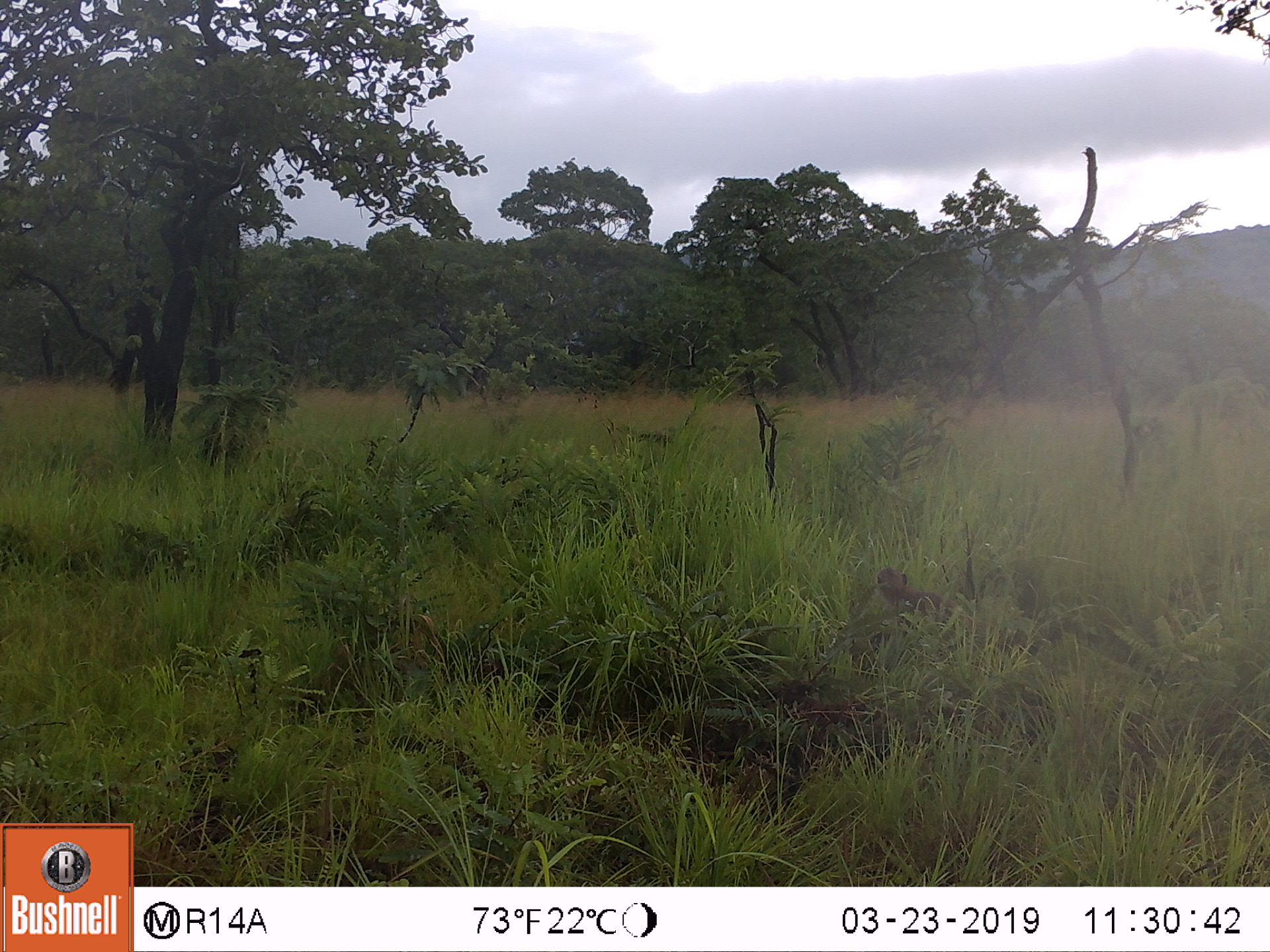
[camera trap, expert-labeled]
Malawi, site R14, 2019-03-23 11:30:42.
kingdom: Animalia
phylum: Chordata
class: Mammalia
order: Primates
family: Cercopithecidae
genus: Papio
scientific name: Papio cynocephalus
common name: yellow baboon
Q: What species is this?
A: Yellow baboon (Papio cynocephalus).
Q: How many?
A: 1.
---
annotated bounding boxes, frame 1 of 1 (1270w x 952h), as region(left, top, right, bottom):
yellow baboon: region(865, 557, 964, 631)